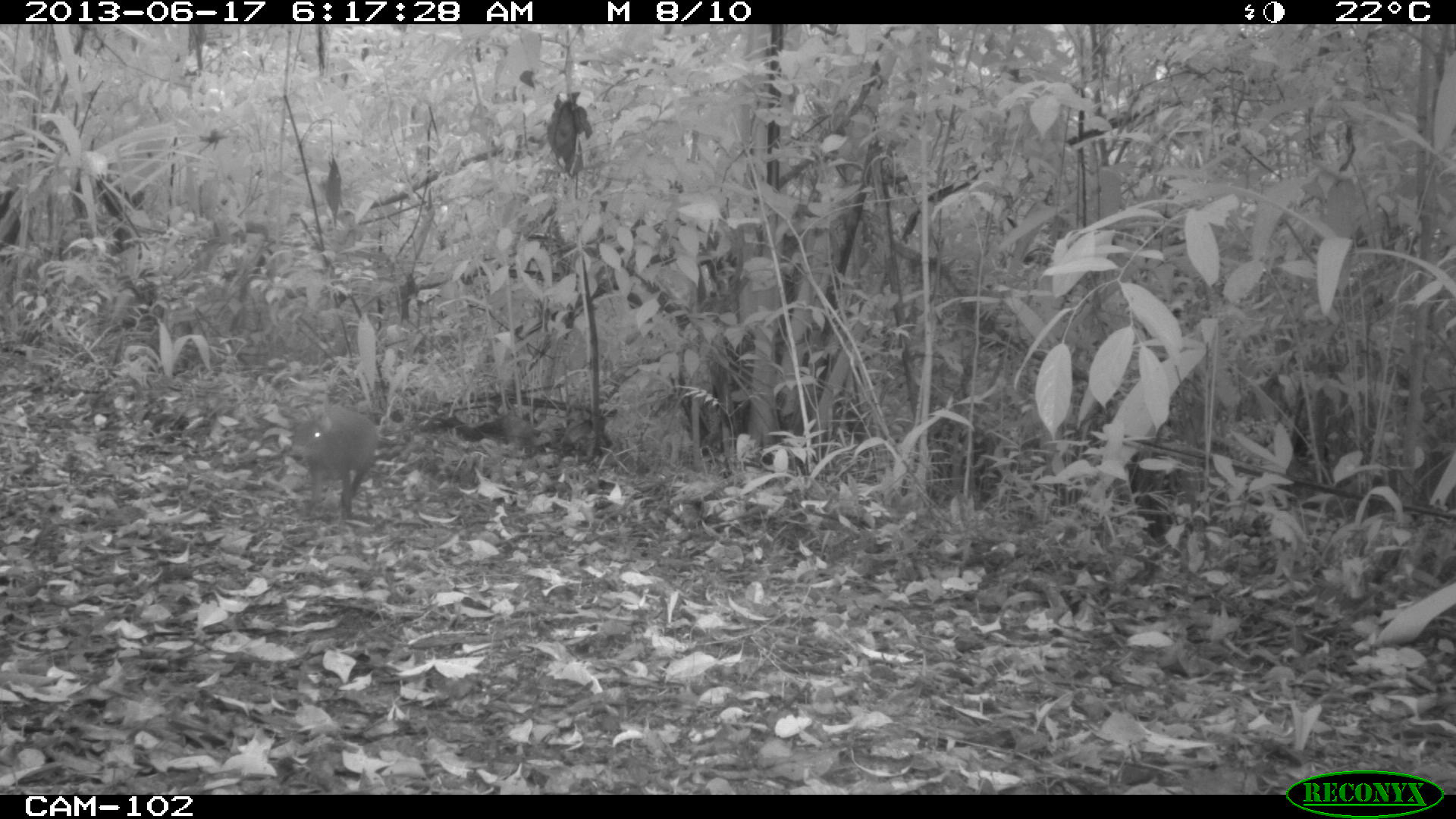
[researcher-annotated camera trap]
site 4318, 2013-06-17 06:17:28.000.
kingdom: Animalia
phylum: Chordata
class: Mammalia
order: Rodentia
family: Dasyproctidae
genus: Dasyprocta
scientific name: Dasyprocta punctata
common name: central american agouti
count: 1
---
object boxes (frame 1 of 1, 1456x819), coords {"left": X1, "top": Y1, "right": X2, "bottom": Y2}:
dasyprocta punctata: {"left": 281, "top": 390, "right": 386, "bottom": 531}